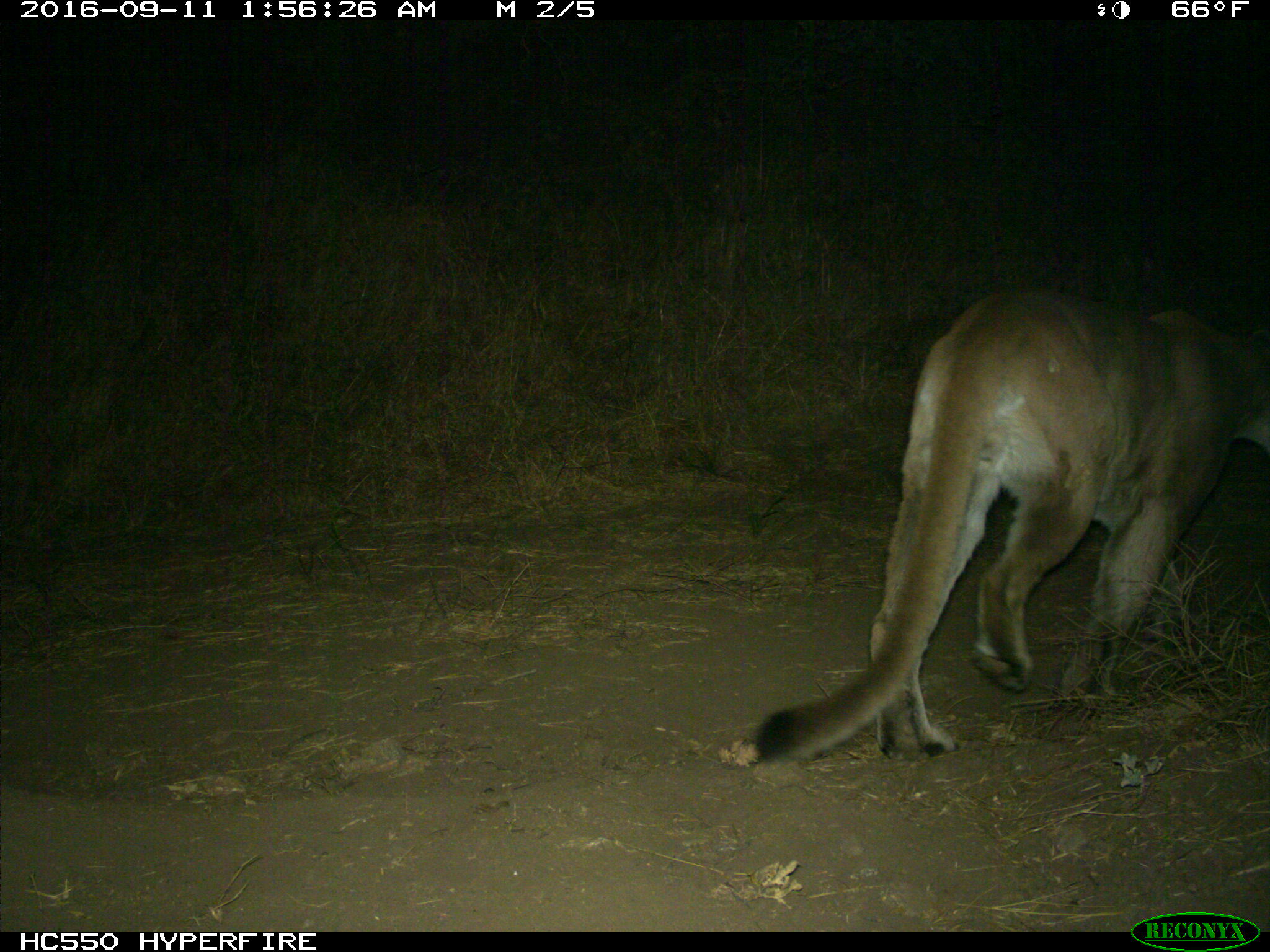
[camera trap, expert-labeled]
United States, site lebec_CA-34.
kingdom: Animalia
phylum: Chordata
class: Mammalia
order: Carnivora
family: Felidae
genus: Puma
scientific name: Puma concolor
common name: mountain lion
Puma concolor (mountain lion).